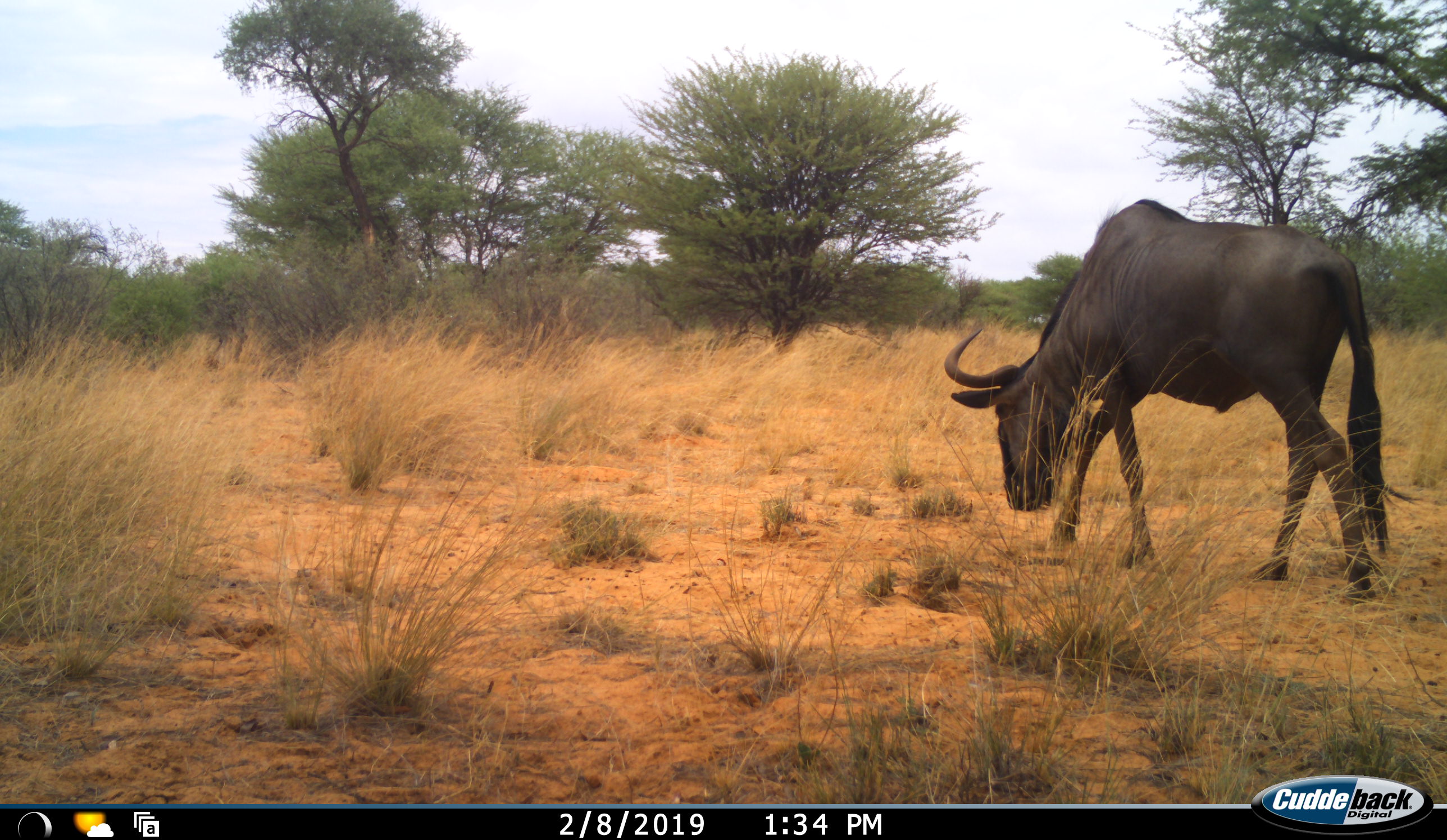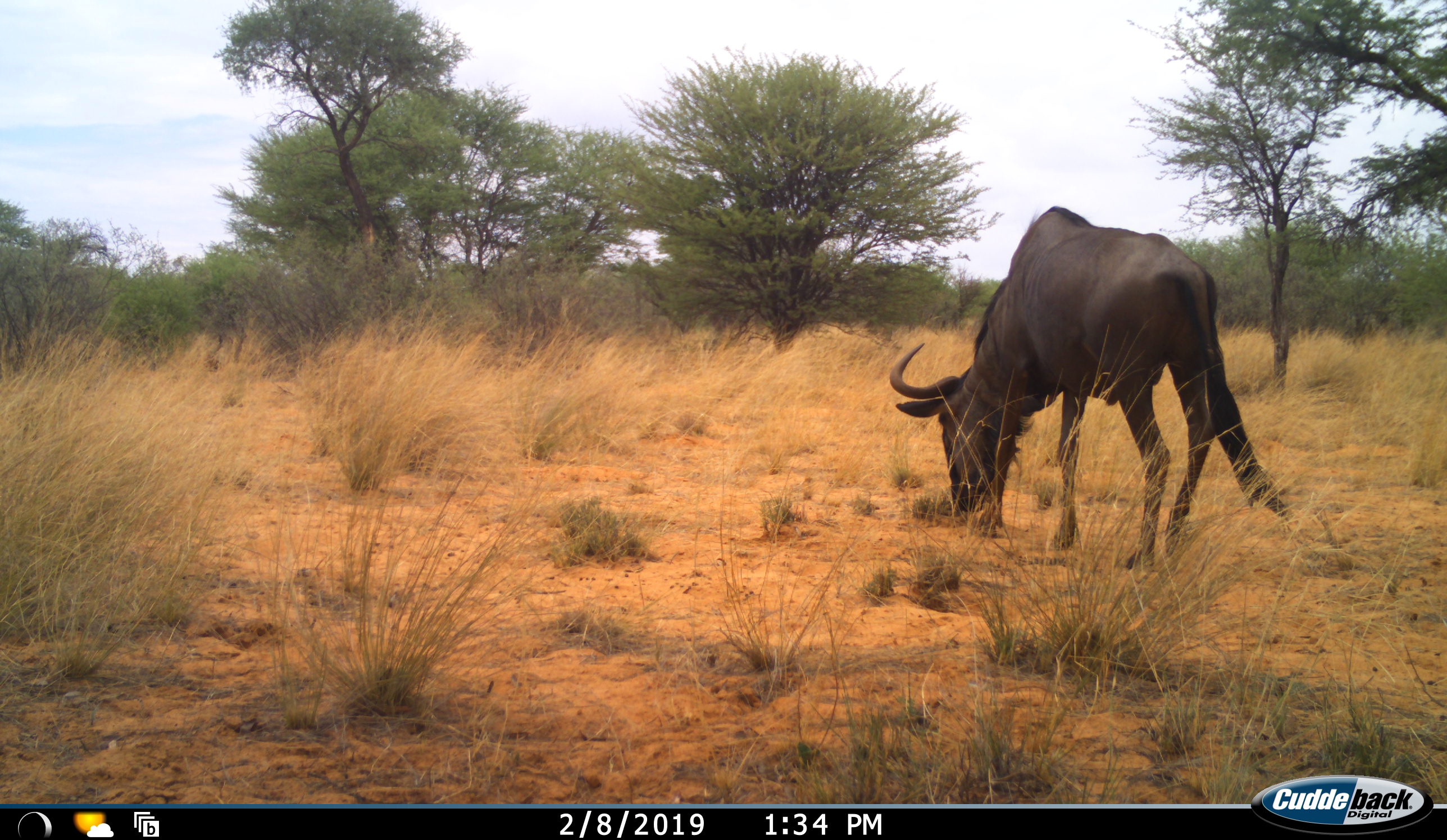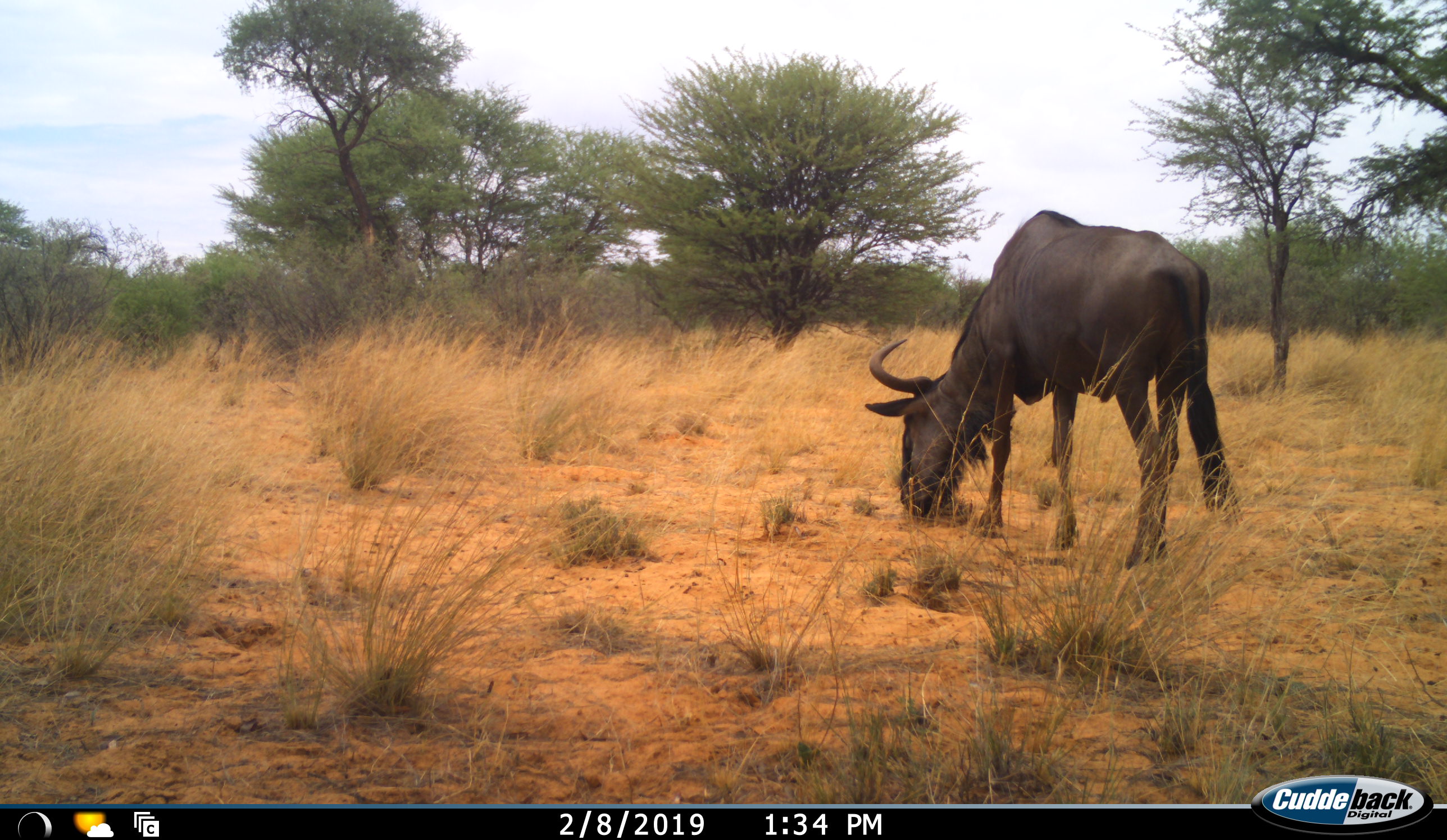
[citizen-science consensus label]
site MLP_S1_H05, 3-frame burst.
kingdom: Animalia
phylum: Chordata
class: Mammalia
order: Artiodactyla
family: Bovidae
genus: Connochaetes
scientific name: Connochaetes taurinus taurinus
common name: blue wildebeest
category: wildebeestblue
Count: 1.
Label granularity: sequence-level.